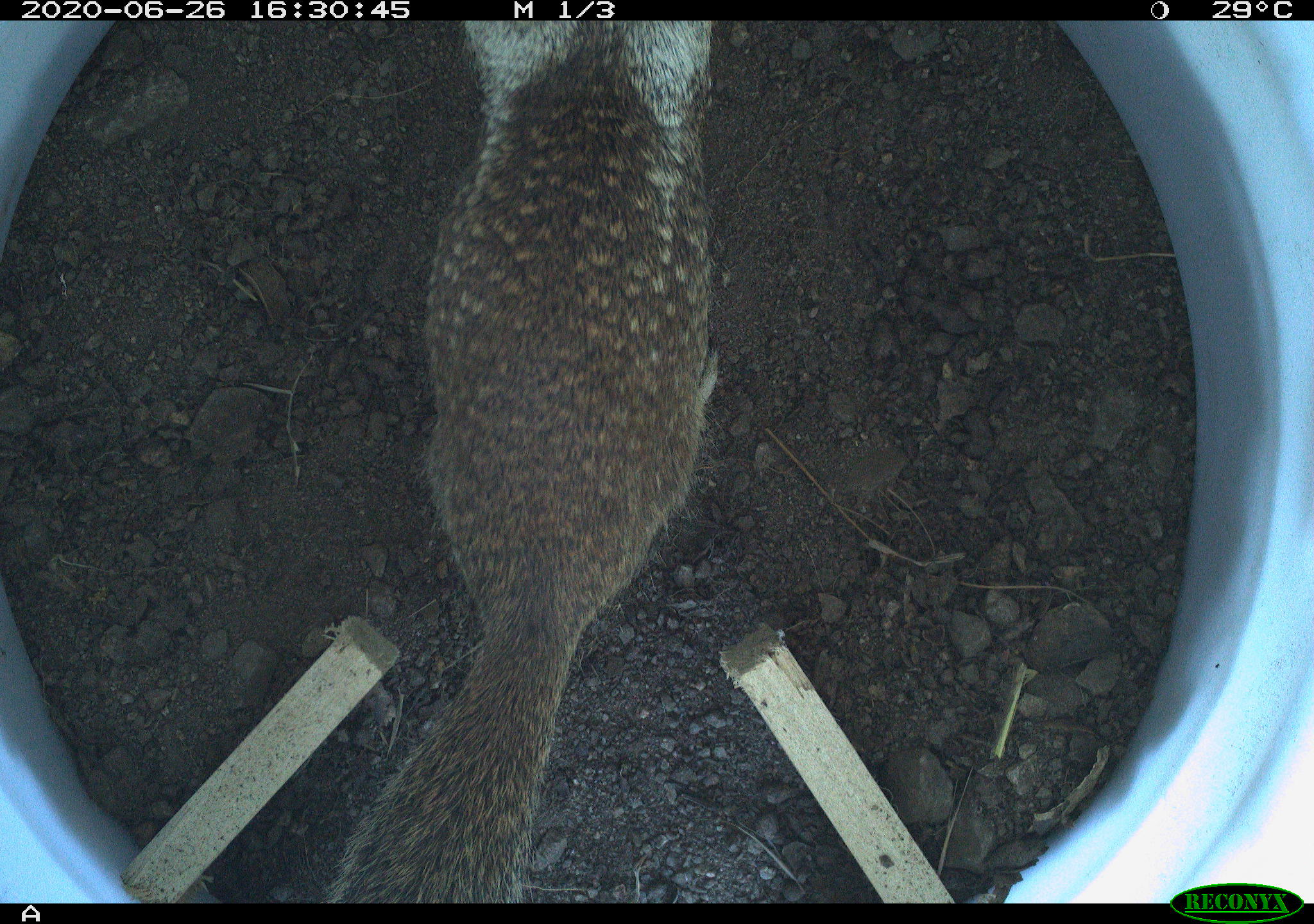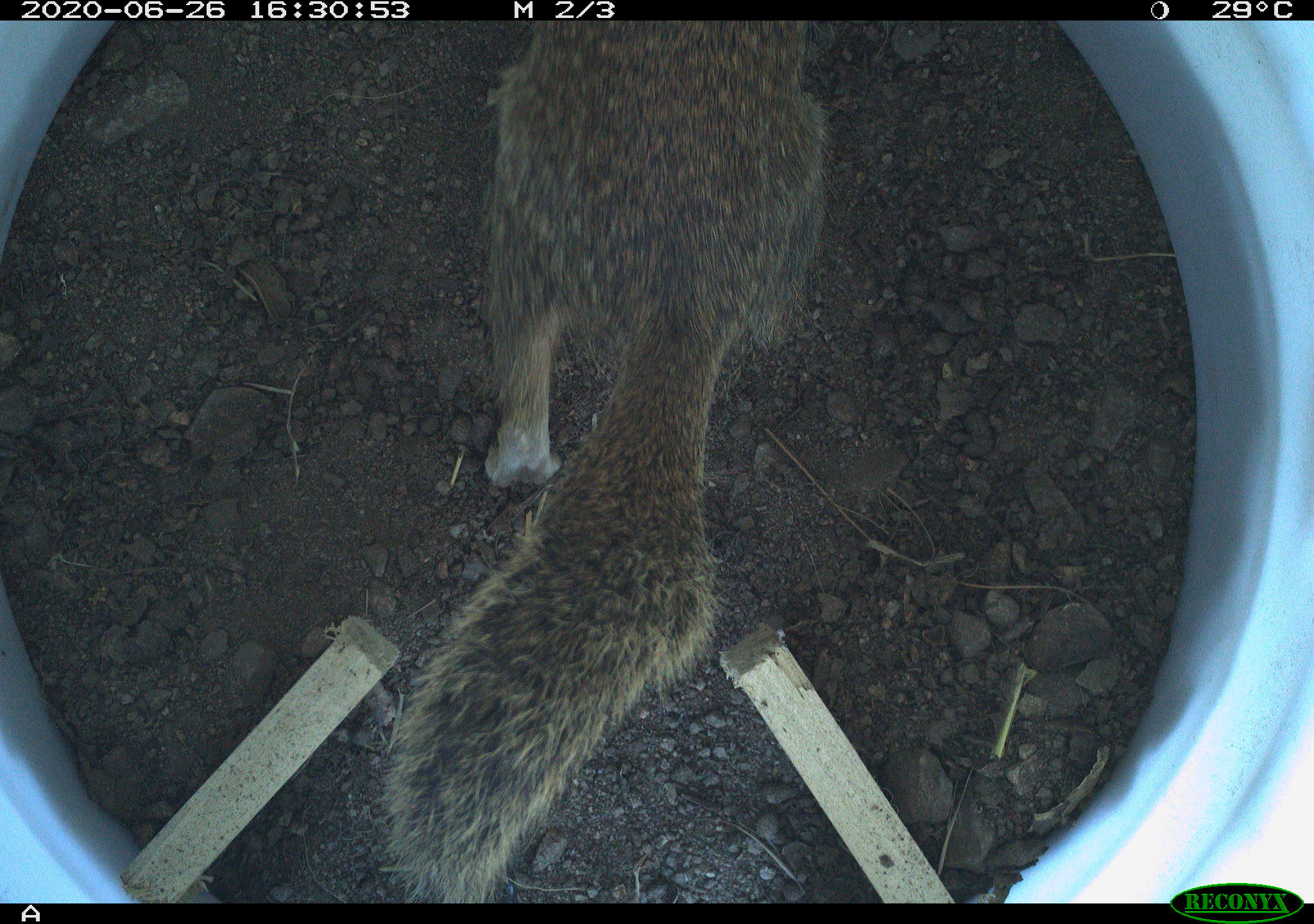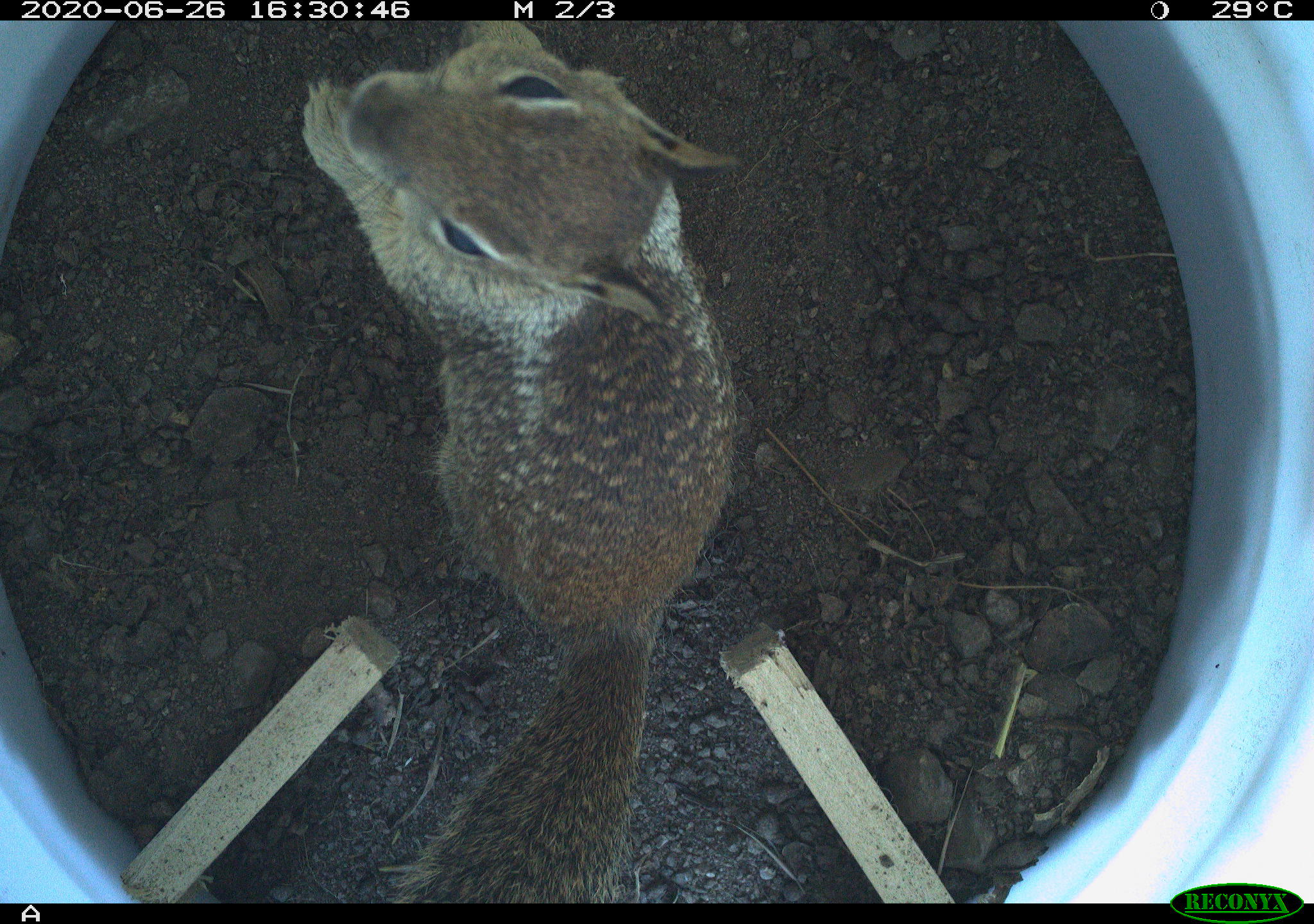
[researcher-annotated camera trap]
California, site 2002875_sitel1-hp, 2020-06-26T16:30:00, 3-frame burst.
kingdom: Animalia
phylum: Chordata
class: Mammalia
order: Rodentia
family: Sciuridae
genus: Otospermophilus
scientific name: Otospermophilus beecheyi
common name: california ground squirrel